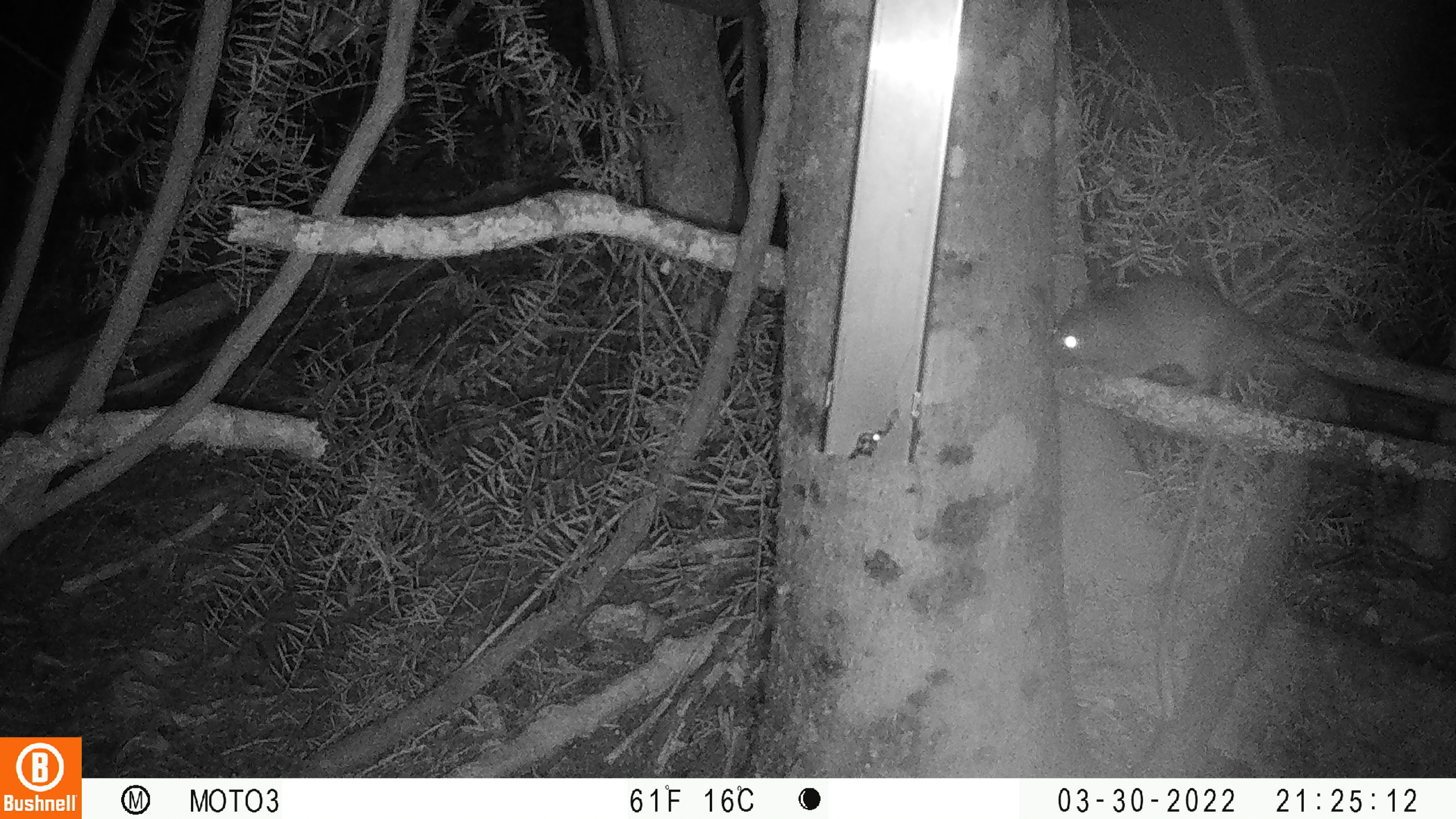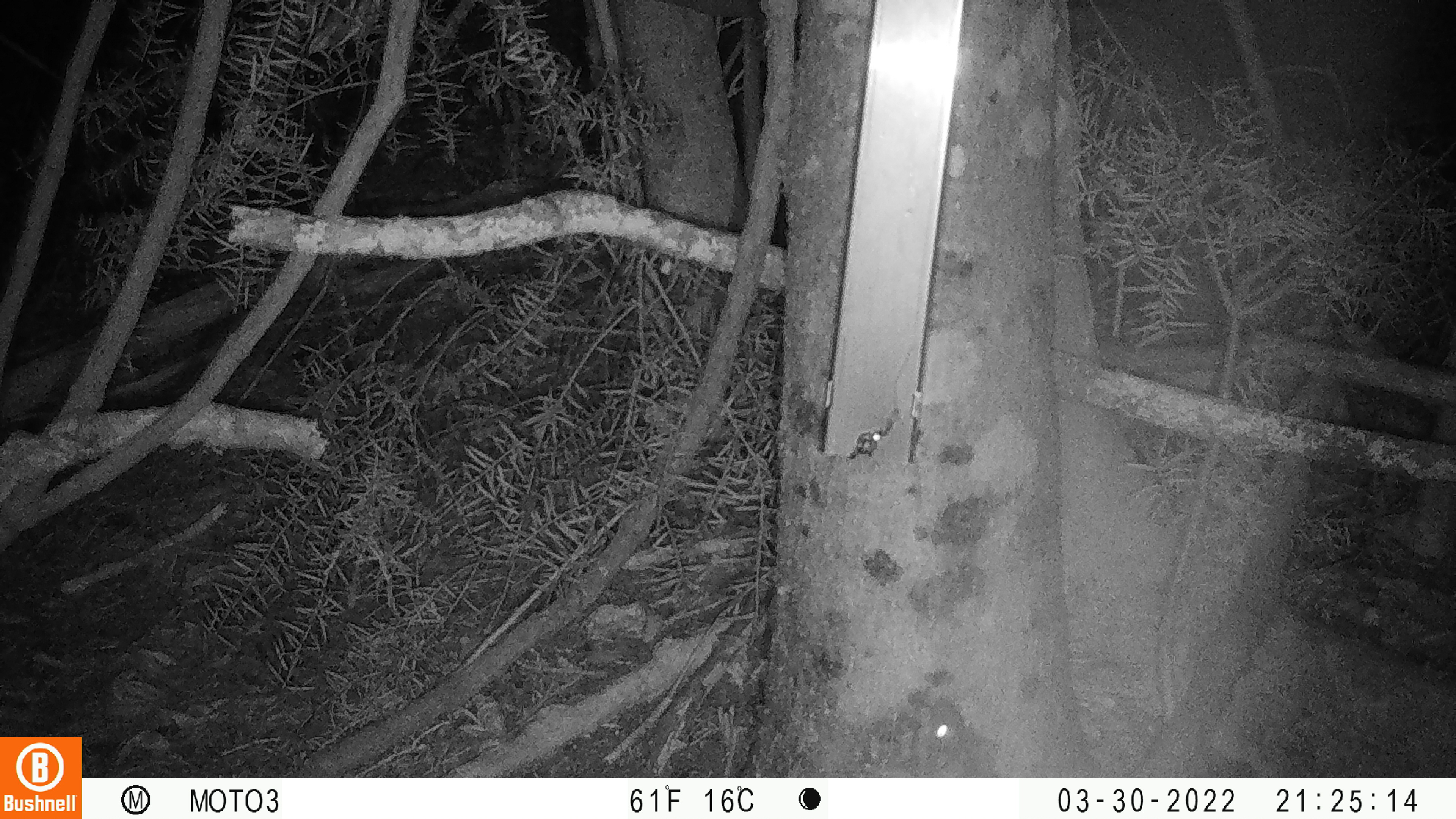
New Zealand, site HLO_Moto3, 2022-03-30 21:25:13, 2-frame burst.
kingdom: Animalia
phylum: Chordata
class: Mammalia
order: Rodentia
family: Muridae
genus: Rattus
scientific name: Rattus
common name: rat